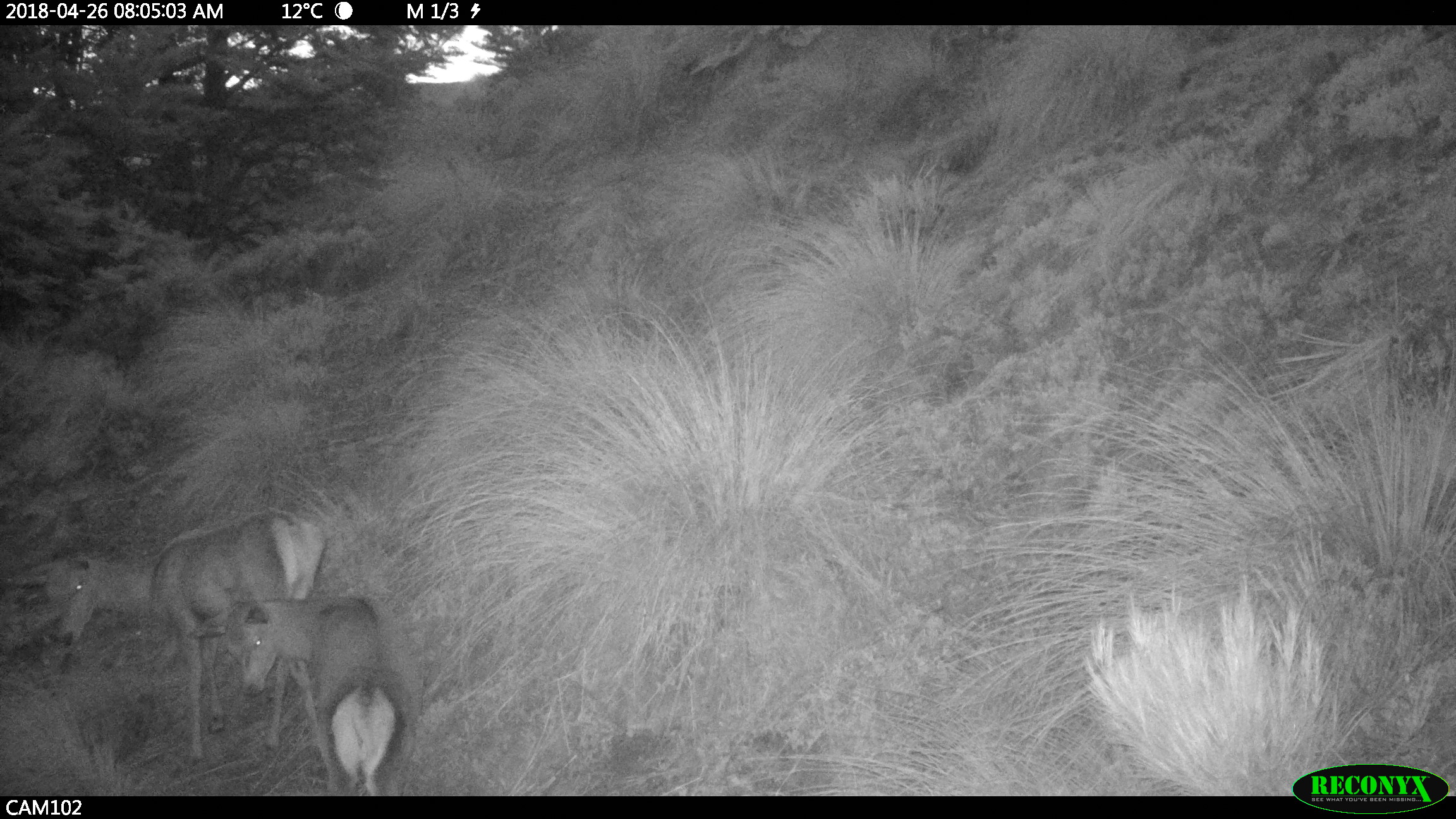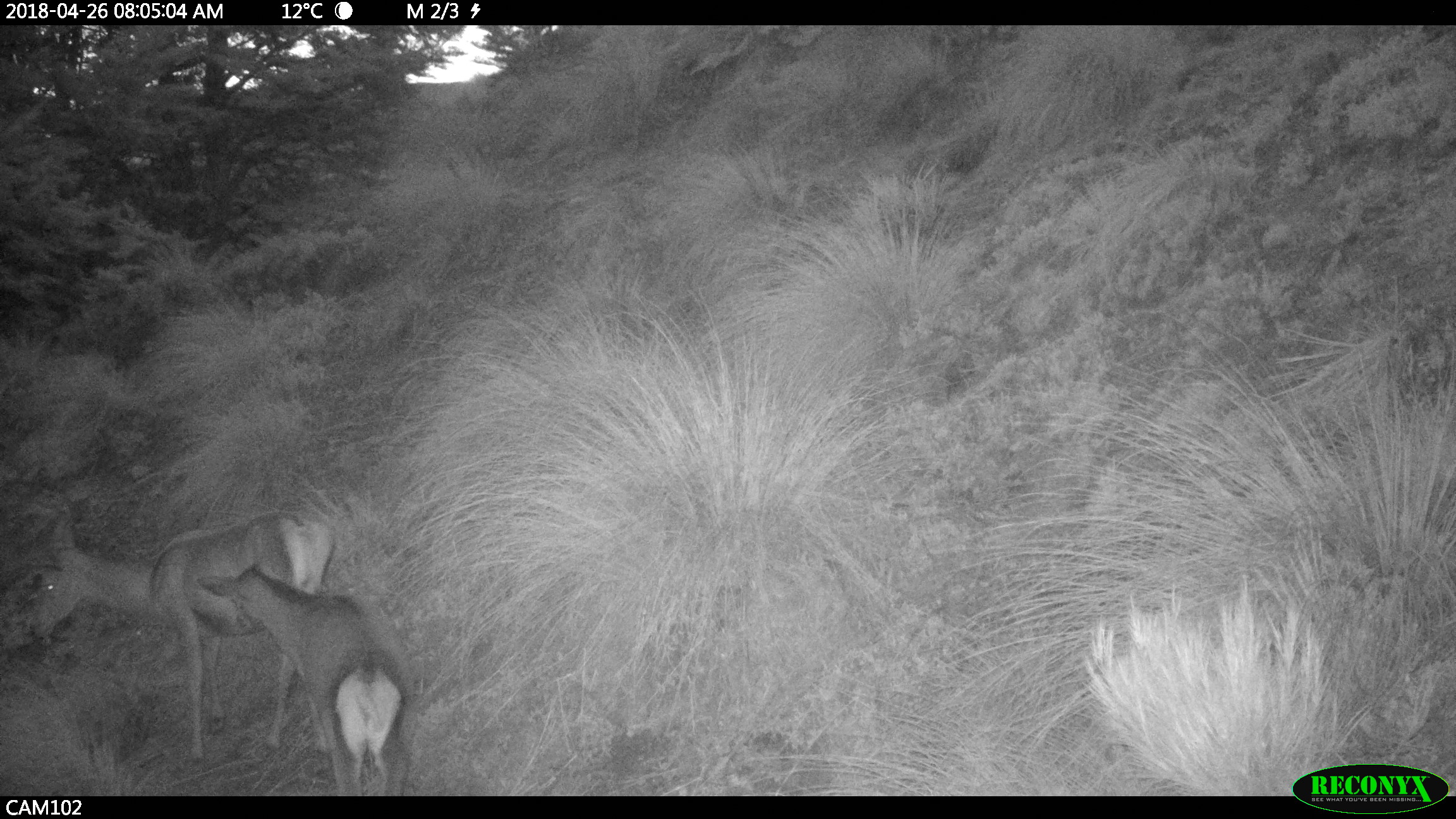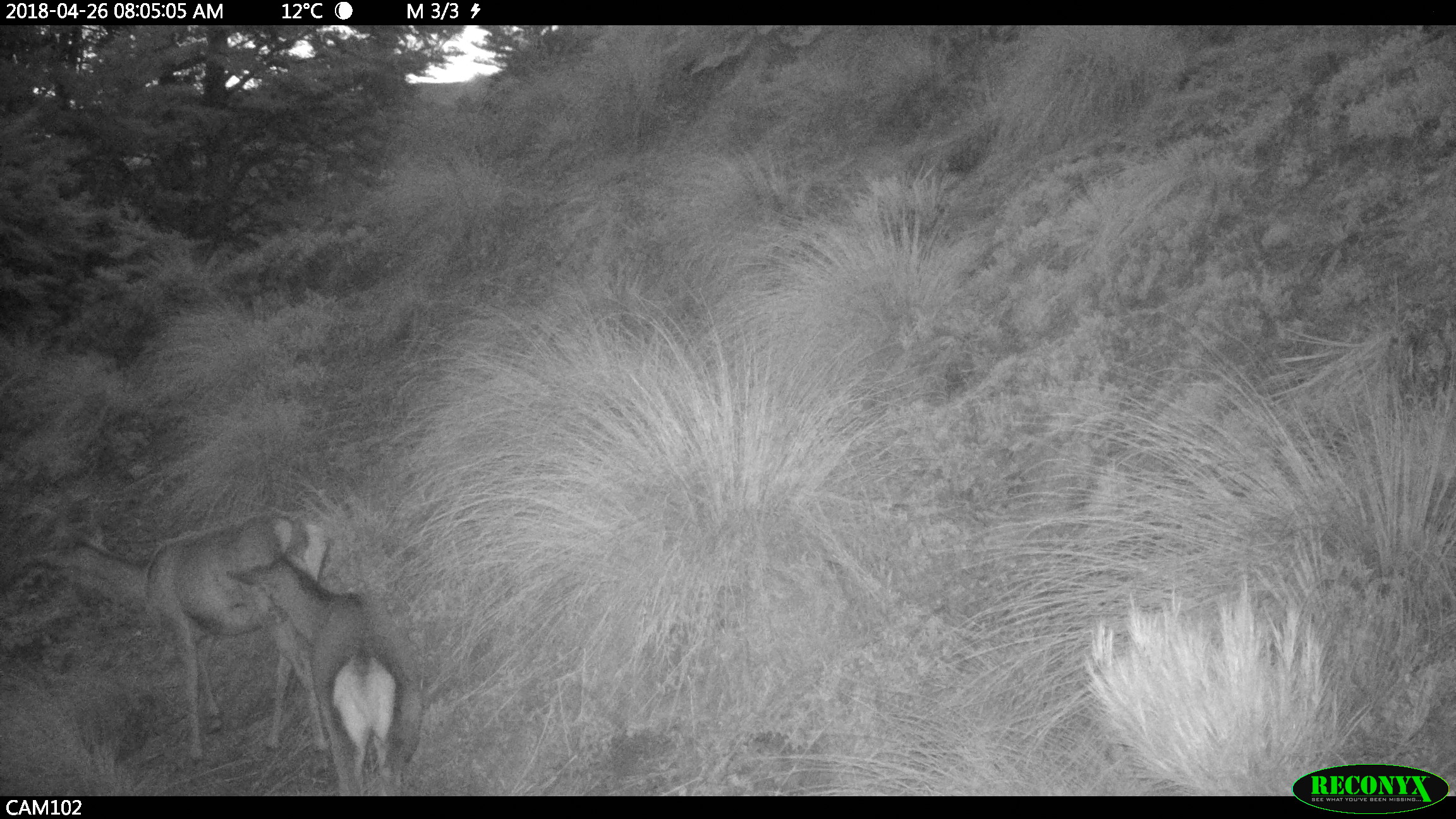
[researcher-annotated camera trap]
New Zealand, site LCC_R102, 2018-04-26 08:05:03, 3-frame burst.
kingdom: Animalia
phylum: Chordata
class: Mammalia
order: Artiodactyla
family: Cervidae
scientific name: Cervidae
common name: deer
Deer (Cervidae).